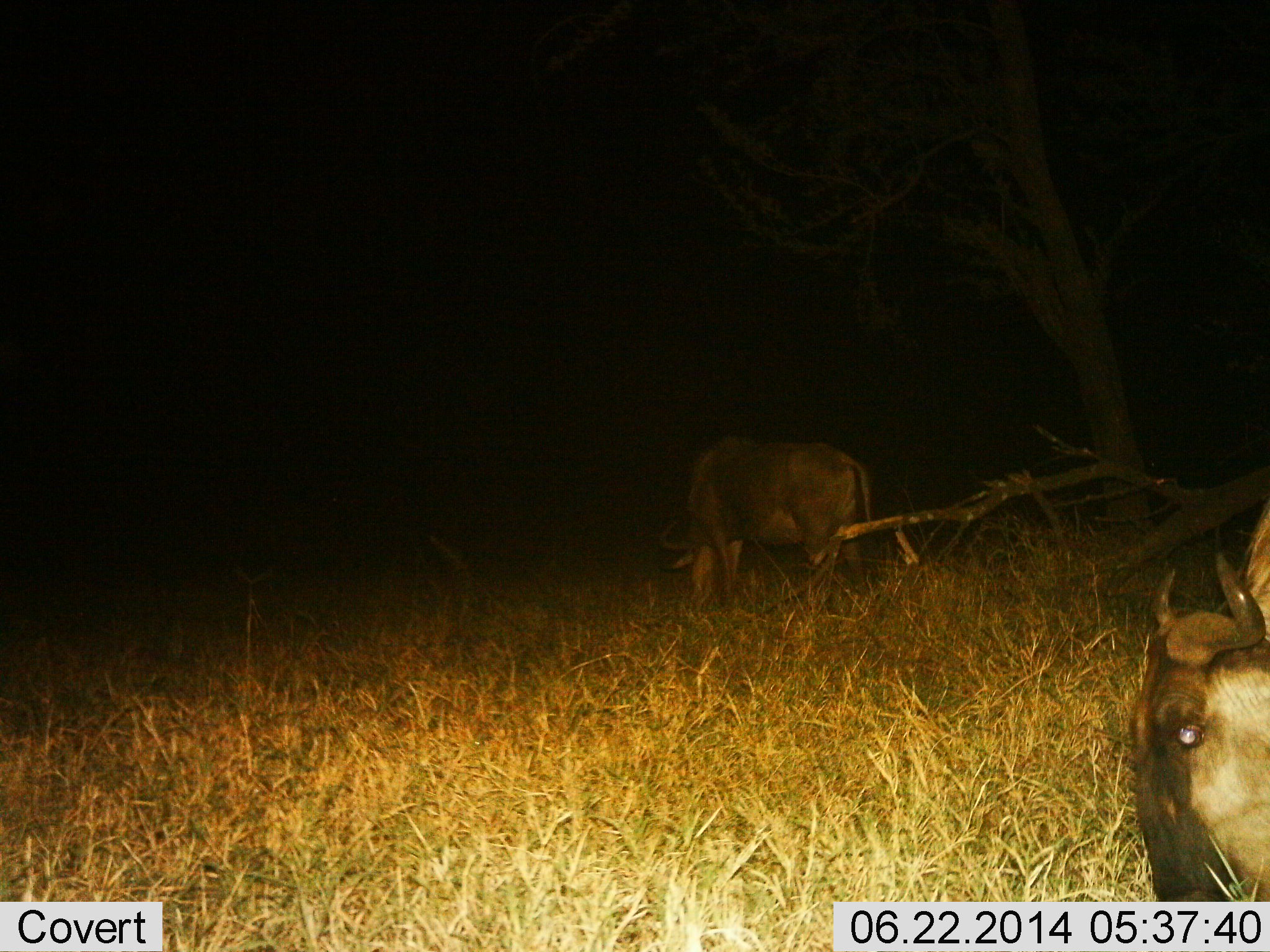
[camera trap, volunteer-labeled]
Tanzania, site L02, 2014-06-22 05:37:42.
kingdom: Animalia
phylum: Chordata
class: Mammalia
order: Artiodactyla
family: Bovidae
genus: Connochaetes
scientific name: Connochaetes taurinus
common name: blue wildebeest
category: wildebeest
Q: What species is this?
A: Wildebeest (blue wildebeest) (Connochaetes taurinus).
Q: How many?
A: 2.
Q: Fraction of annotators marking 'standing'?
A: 40%.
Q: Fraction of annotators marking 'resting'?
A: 10%.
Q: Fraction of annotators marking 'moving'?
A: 10%.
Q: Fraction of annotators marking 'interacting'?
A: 0%.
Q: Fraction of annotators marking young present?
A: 0%.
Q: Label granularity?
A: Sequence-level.